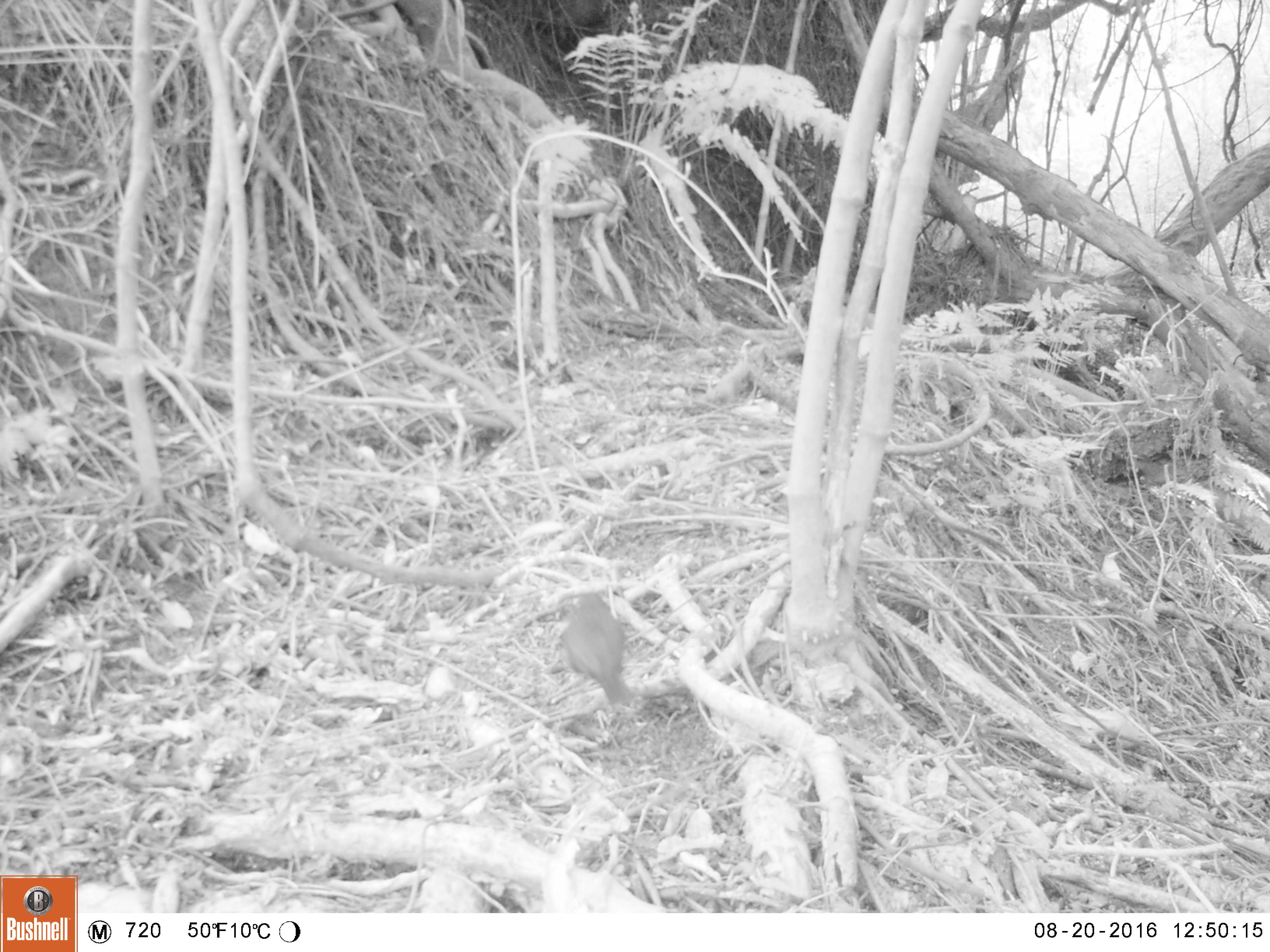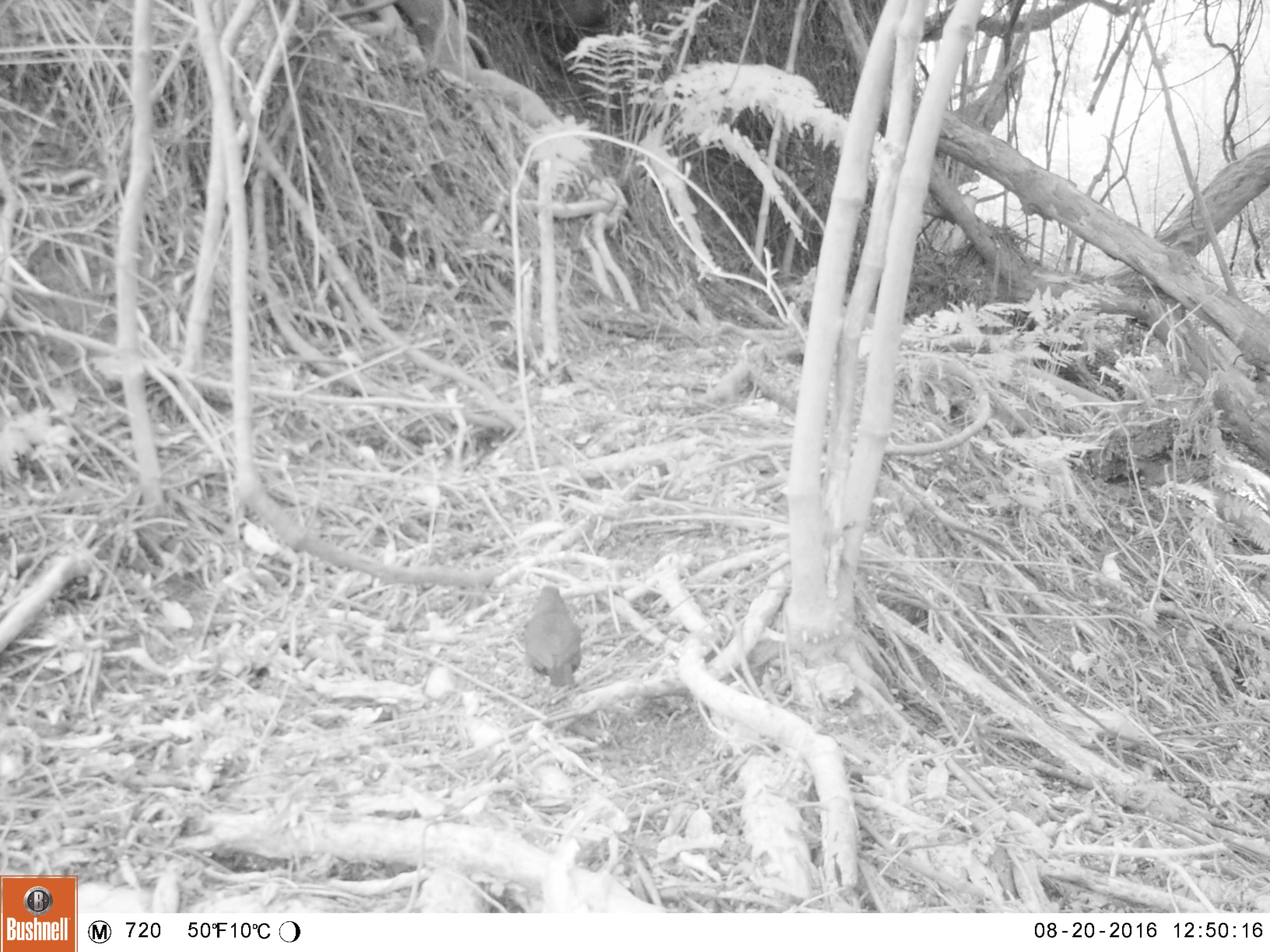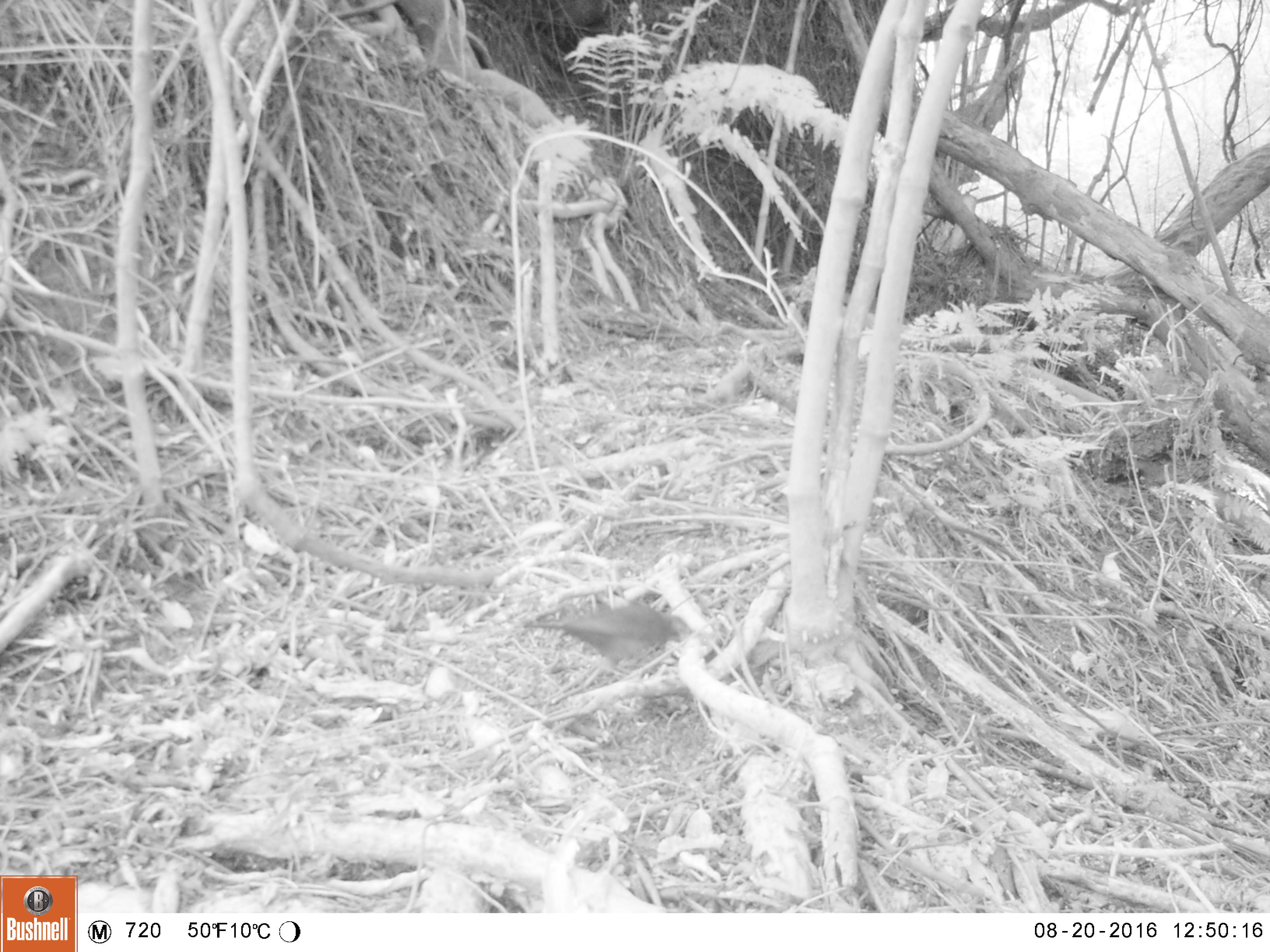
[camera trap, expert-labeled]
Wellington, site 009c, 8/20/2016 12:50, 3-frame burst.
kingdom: Animalia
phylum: Chordata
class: Aves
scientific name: Aves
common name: bird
Bird (Aves).